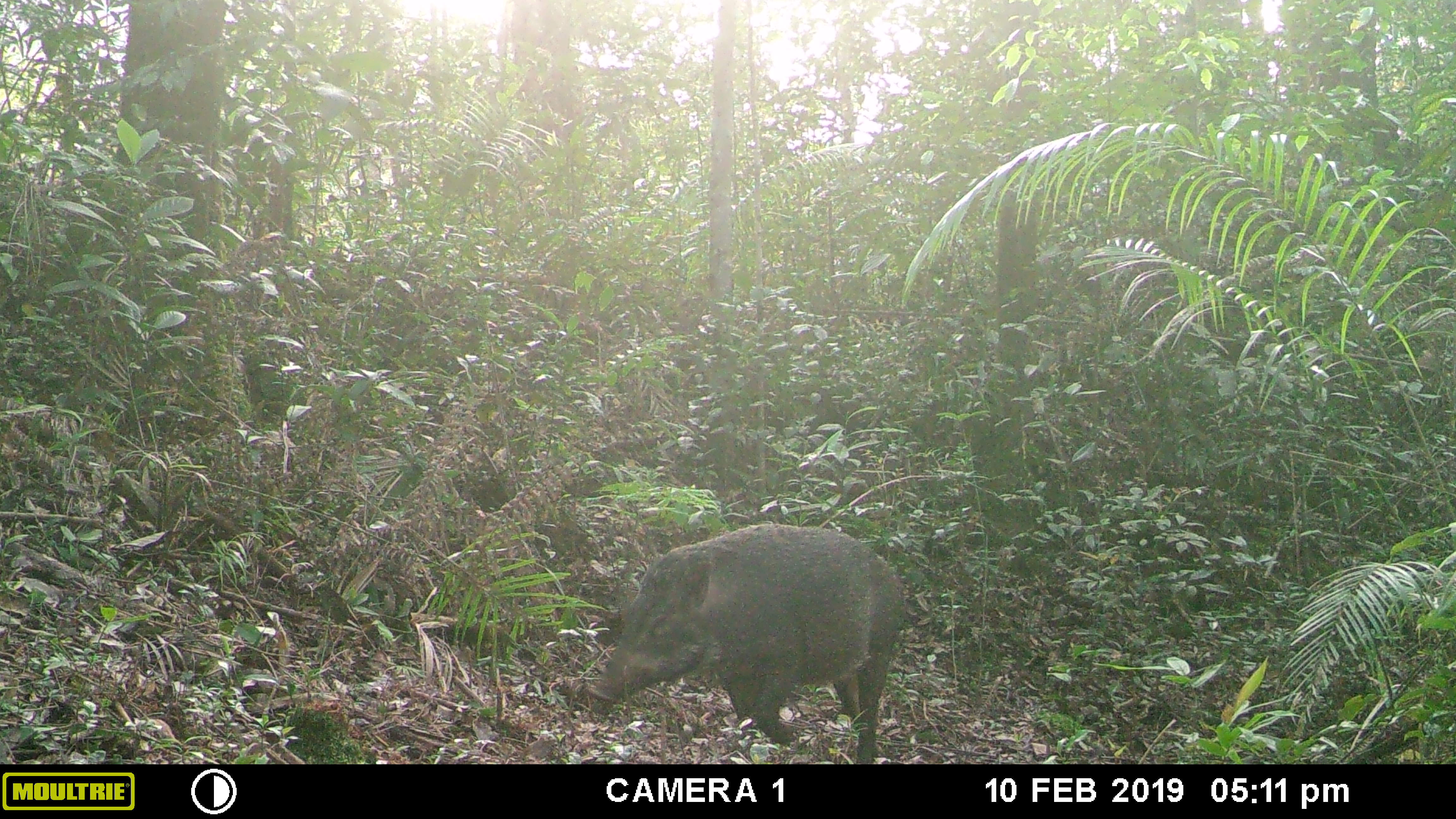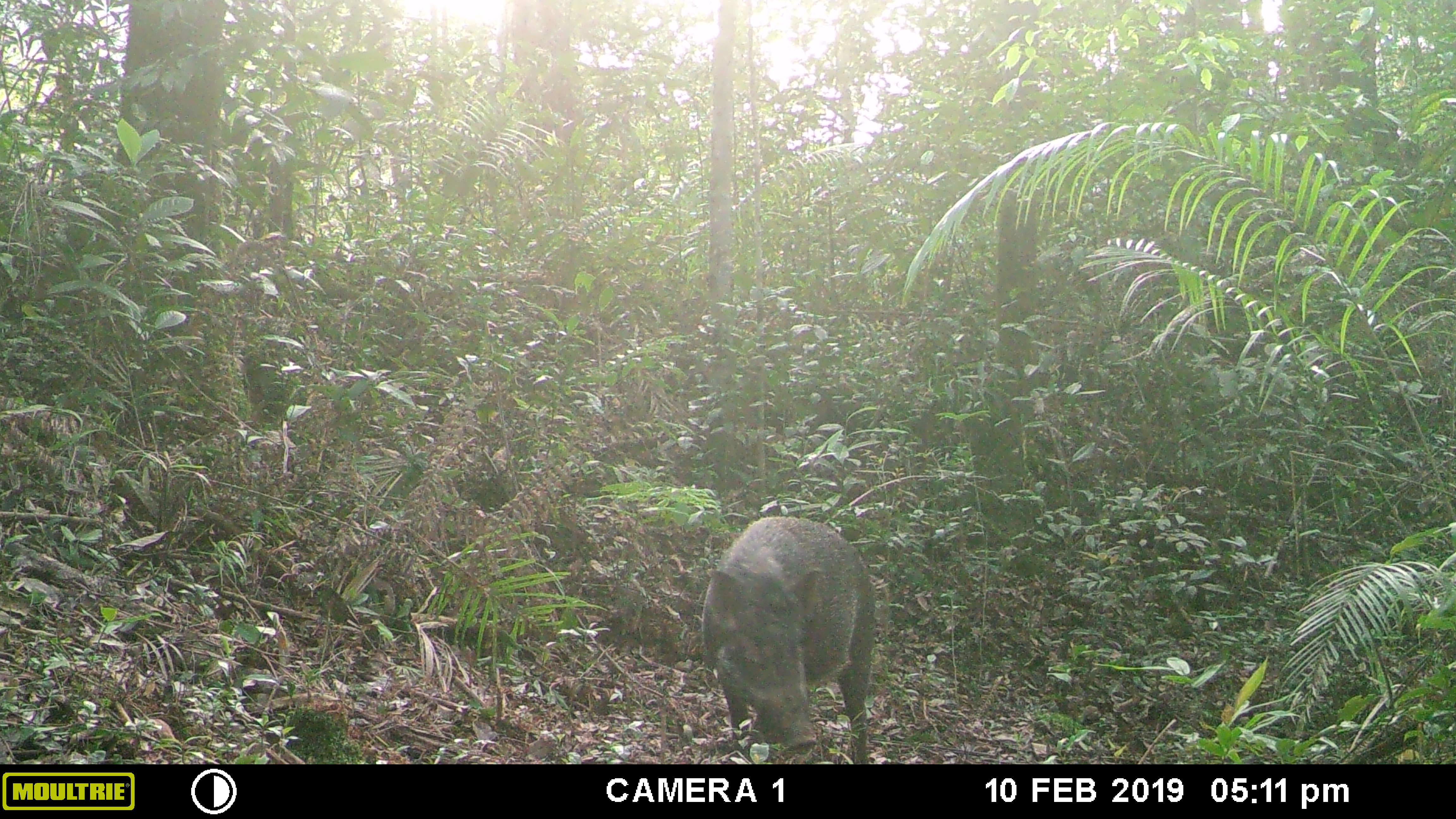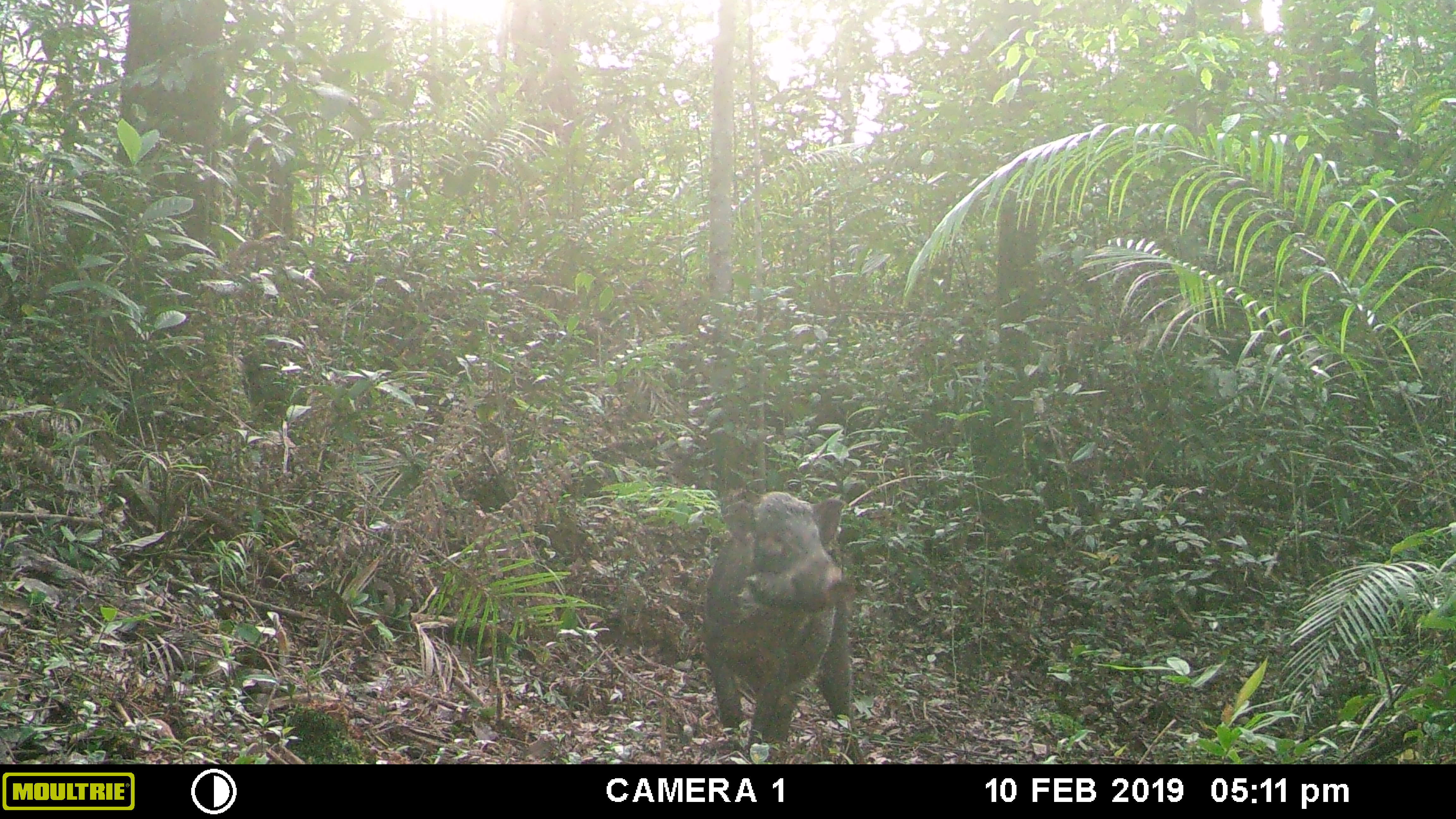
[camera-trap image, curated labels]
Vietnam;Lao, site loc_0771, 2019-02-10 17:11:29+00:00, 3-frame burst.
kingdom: Animalia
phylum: Chordata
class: Mammalia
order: Artiodactyla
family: Suidae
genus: Sus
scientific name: Sus scrofa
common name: eurasian wild pig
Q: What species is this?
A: Eurasian wild pig (Sus scrofa).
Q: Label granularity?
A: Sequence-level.